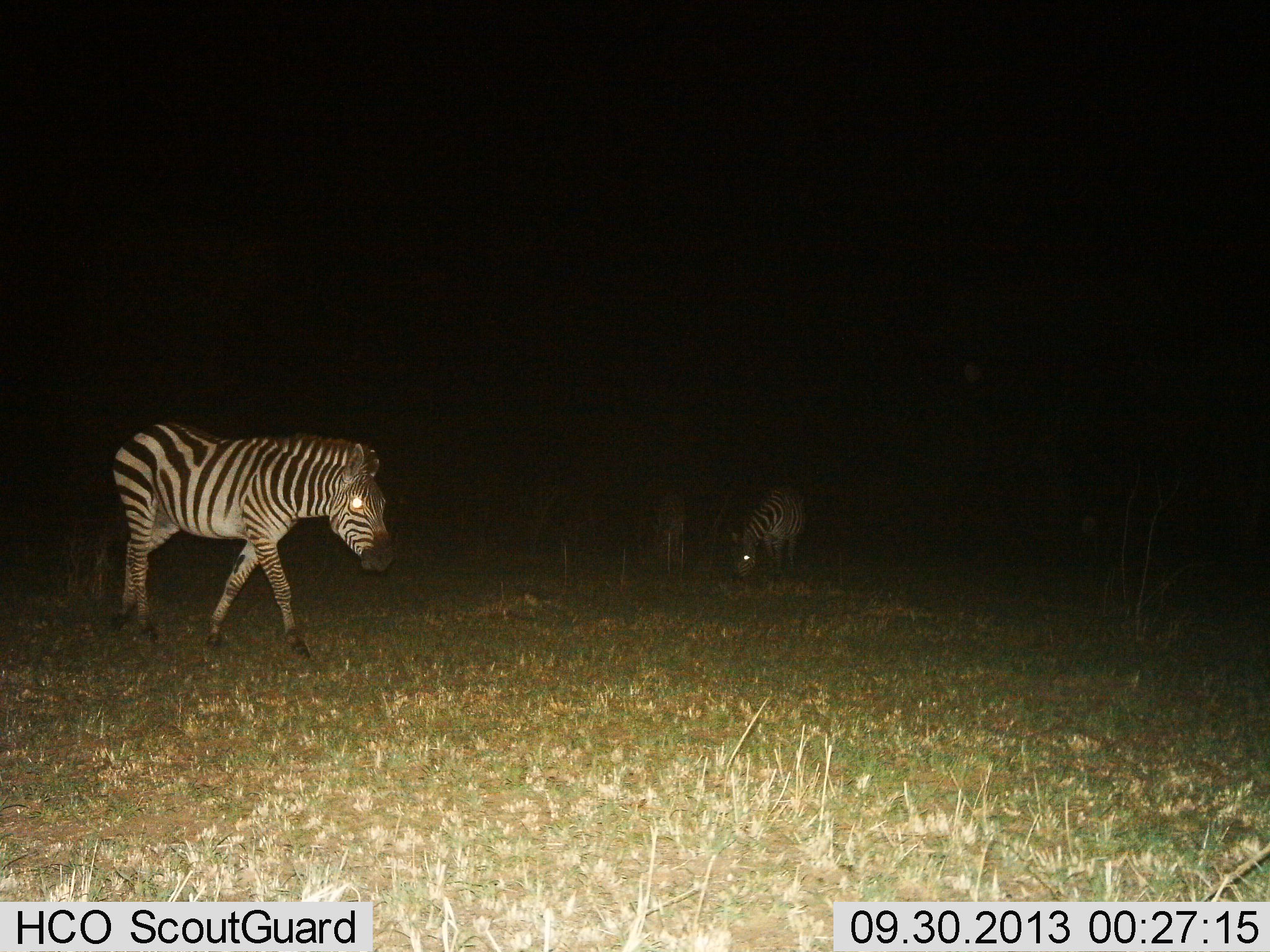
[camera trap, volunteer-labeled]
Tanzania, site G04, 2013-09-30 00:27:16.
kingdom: Animalia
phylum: Chordata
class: Mammalia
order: Perissodactyla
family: Equidae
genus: Equus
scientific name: Equus quagga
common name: plains zebra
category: zebra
Zebra (plains zebra) (Equus quagga), count 3. Behavior (volunteer vote fractions): standing 30%, resting 0%, moving 70%, interacting 0%. Young present (vote fraction): 0%. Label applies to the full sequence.